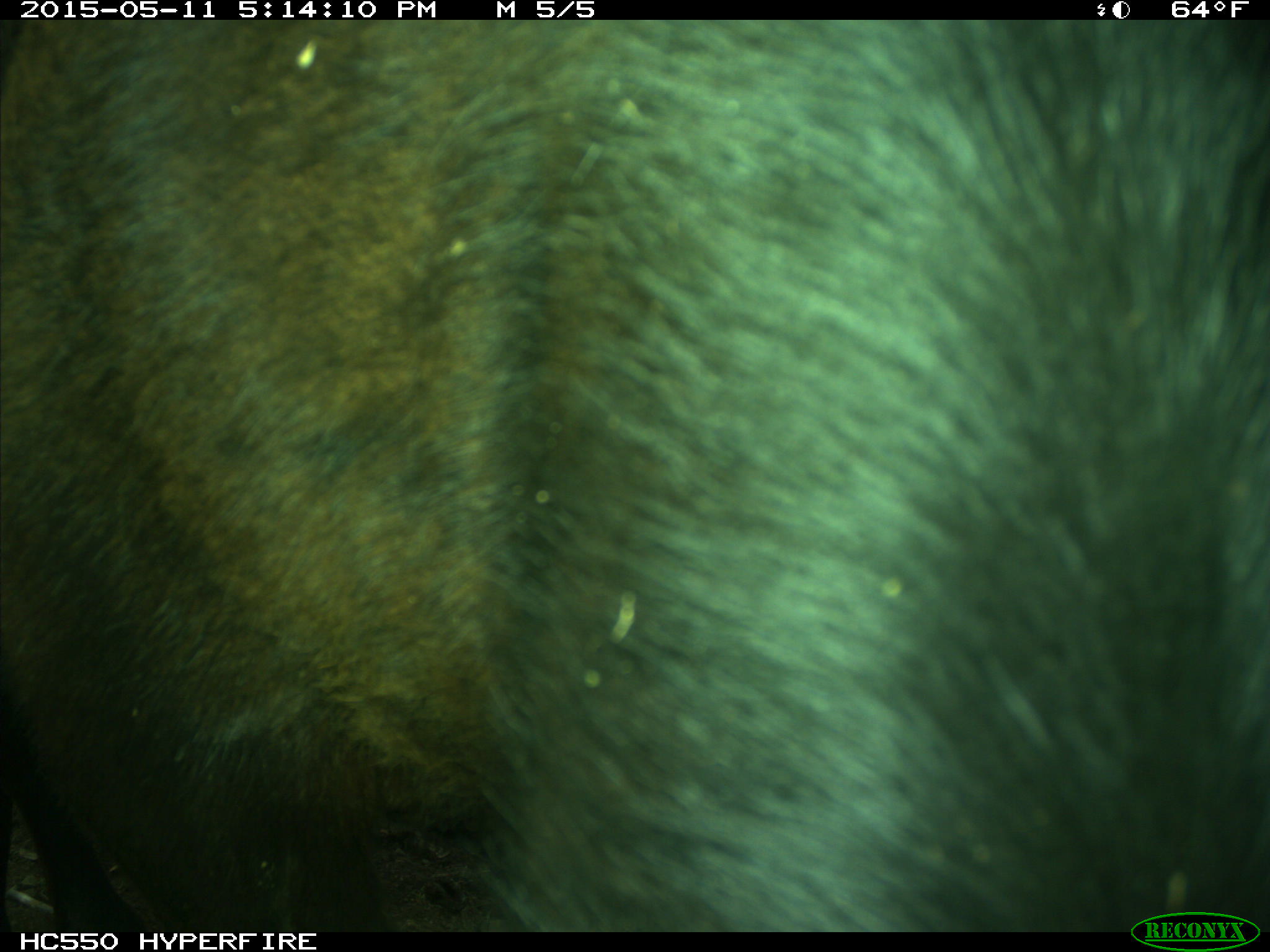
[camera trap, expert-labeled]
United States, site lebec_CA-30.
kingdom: Animalia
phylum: Chordata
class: Mammalia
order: Artiodactyla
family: Bovidae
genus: Bos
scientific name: Bos taurus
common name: domestic cow